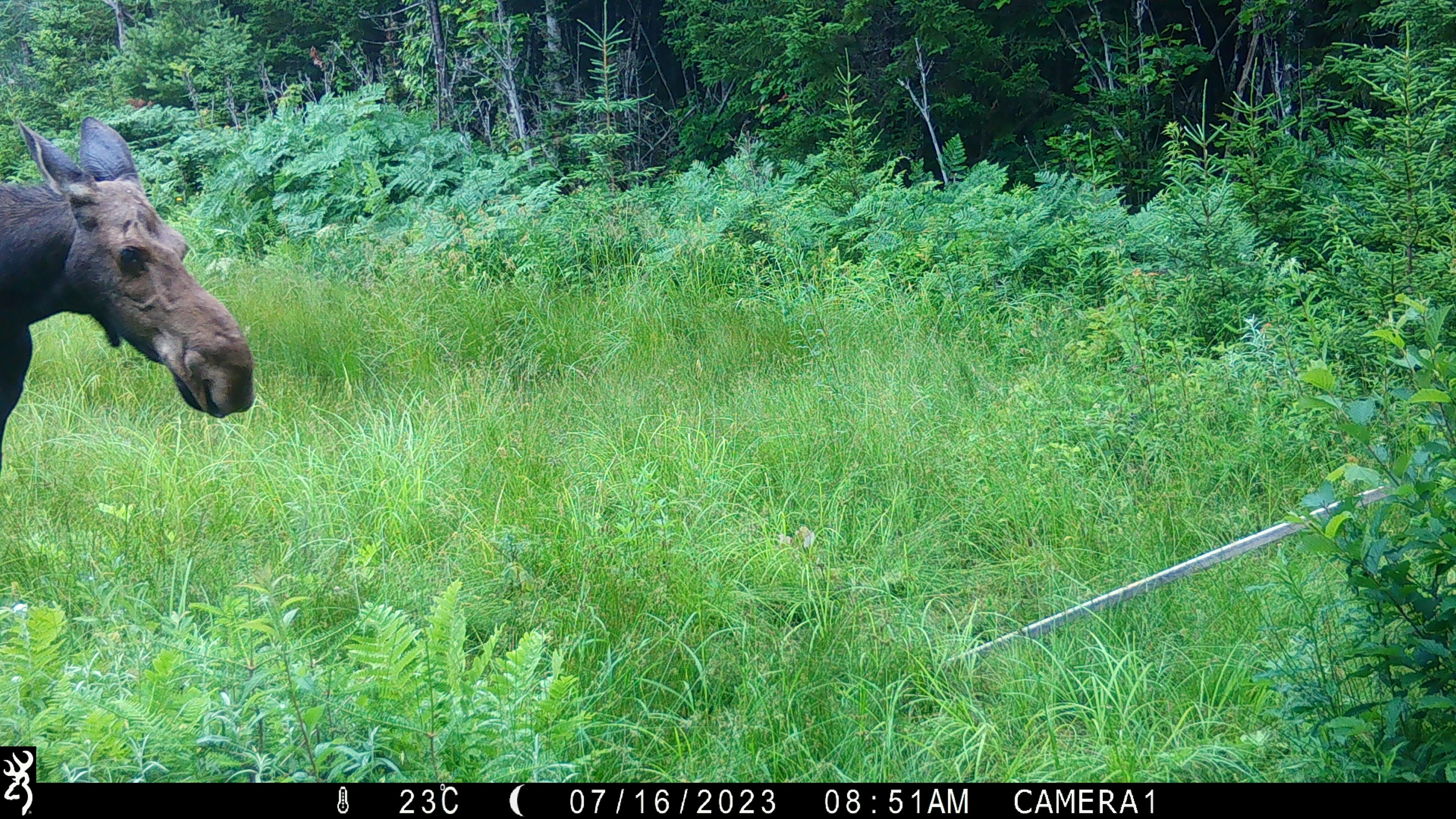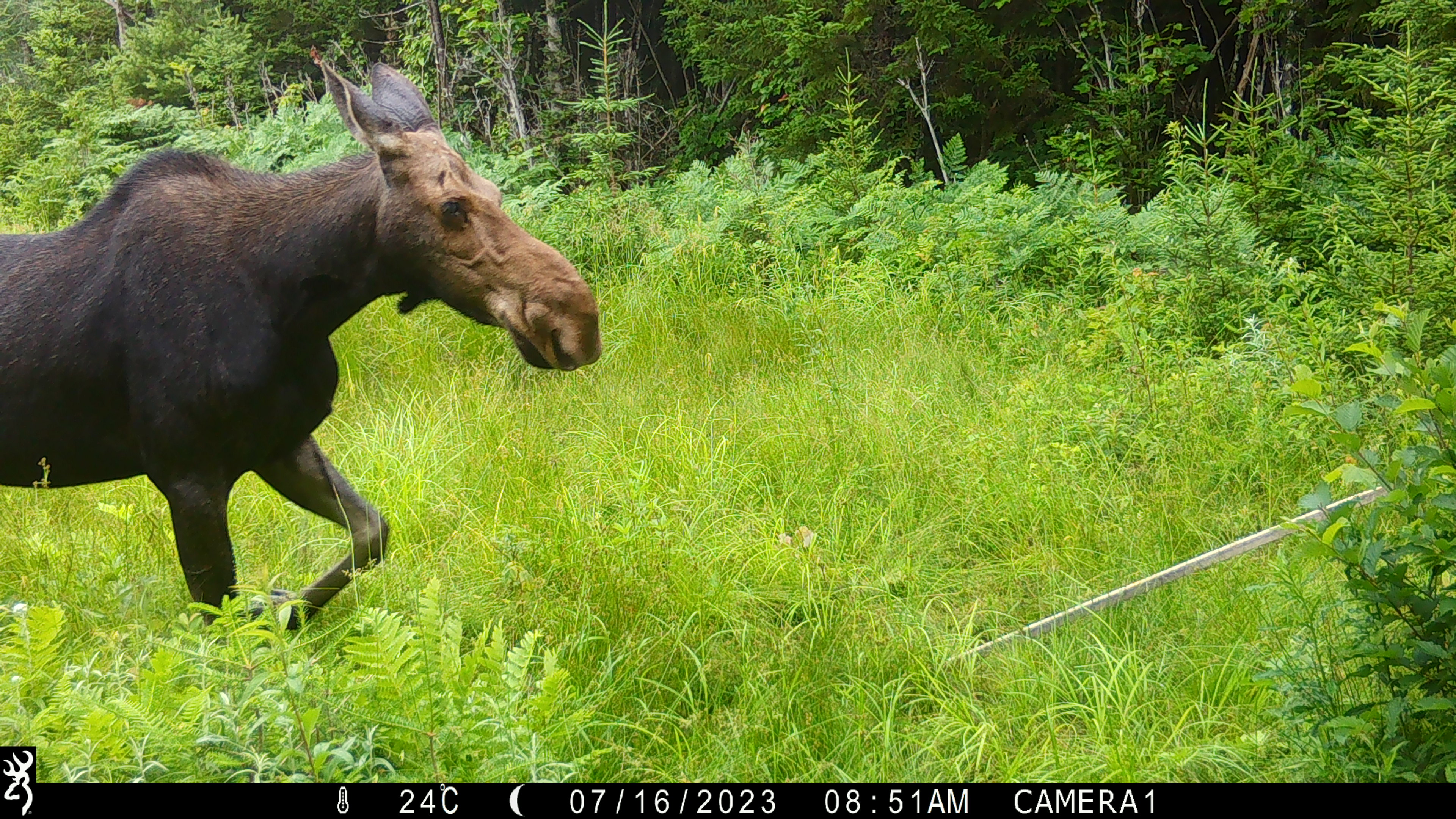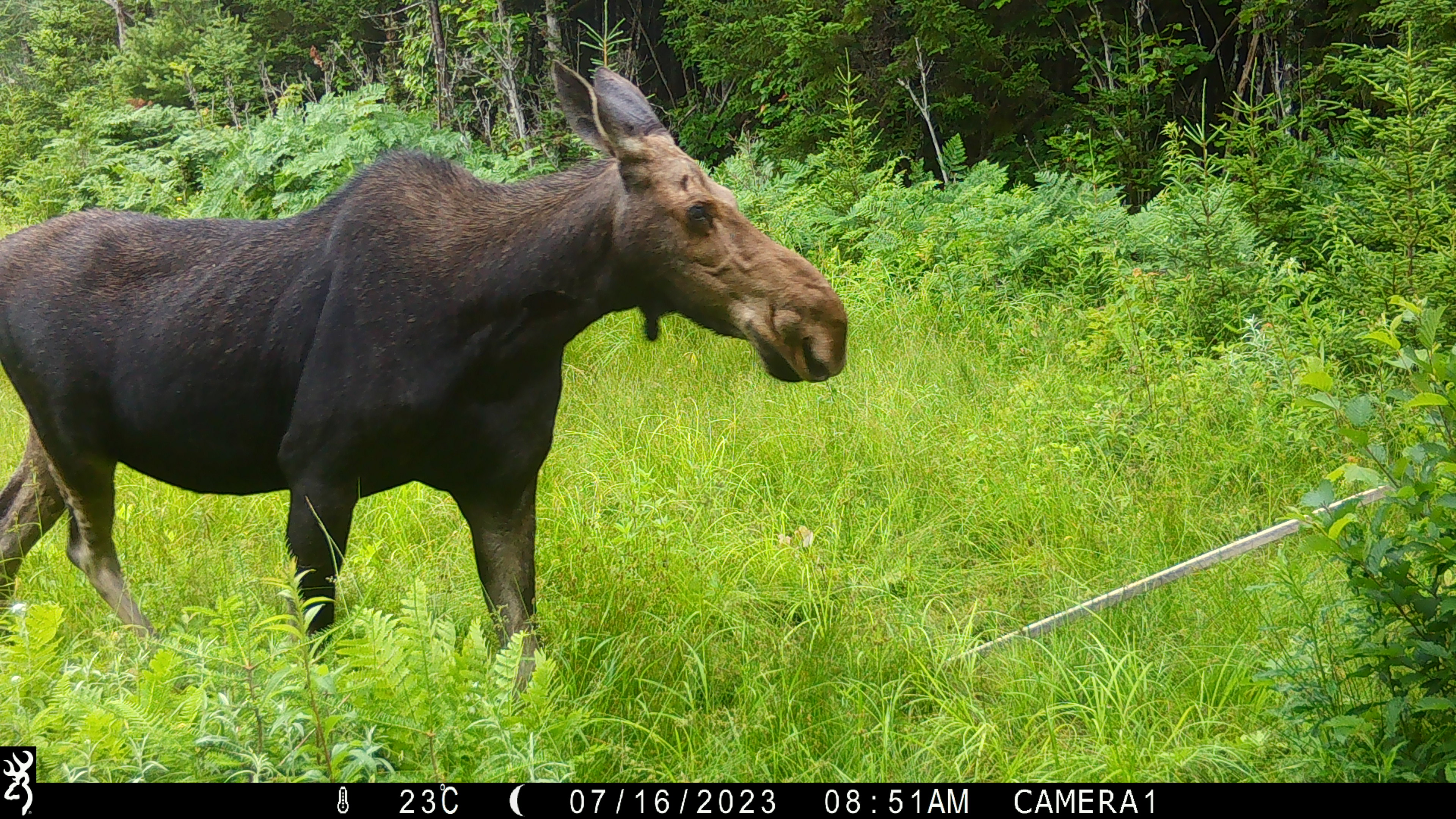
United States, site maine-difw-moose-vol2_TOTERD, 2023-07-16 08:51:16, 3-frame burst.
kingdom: Animalia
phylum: Chordata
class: Mammalia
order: Artiodactyla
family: Cervidae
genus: Alces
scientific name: Alces alces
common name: moose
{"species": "moose (Alces alces)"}